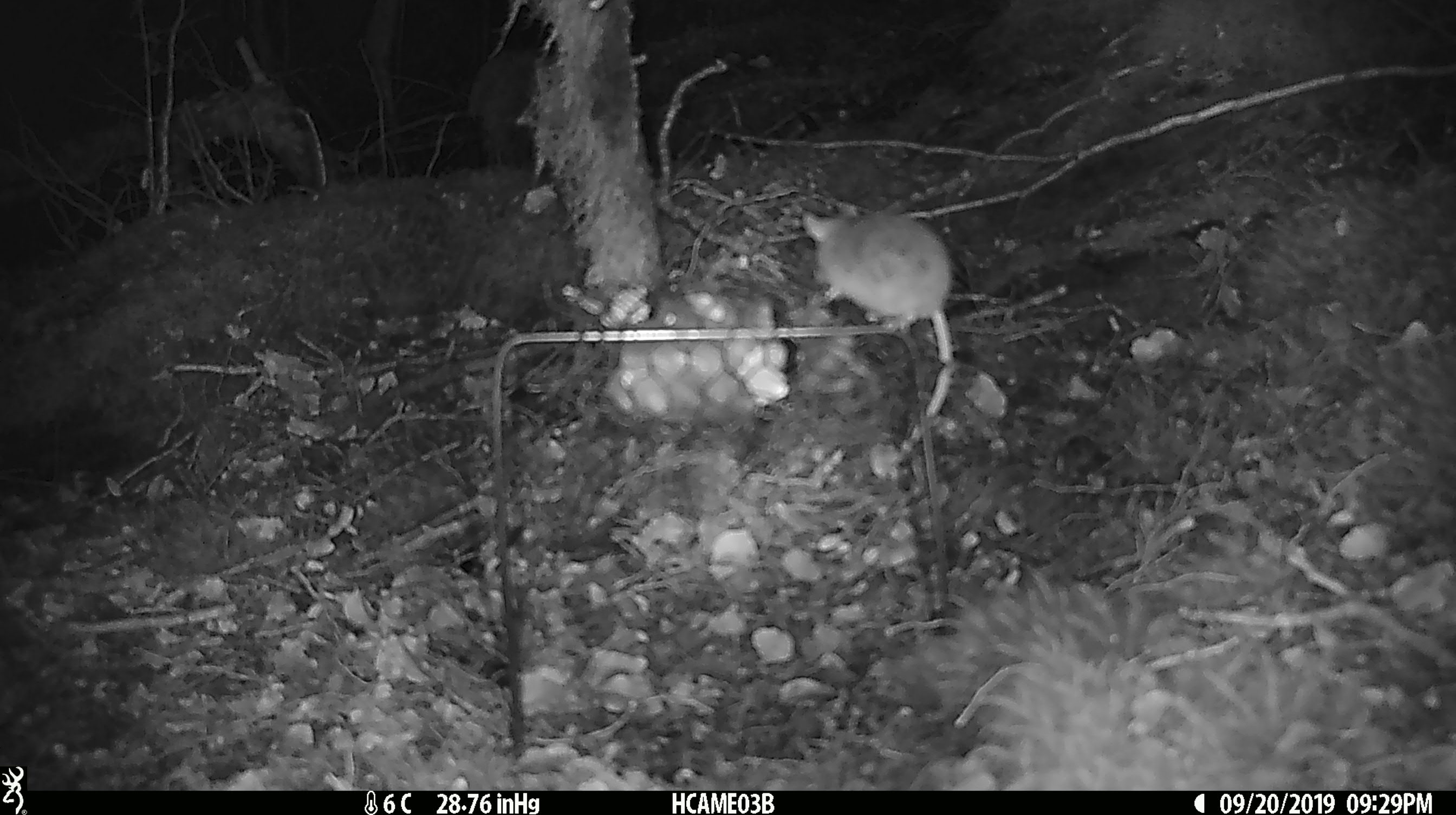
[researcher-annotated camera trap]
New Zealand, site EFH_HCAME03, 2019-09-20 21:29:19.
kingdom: Animalia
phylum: Chordata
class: Mammalia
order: Rodentia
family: Muridae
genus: Mus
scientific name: Mus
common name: mouse